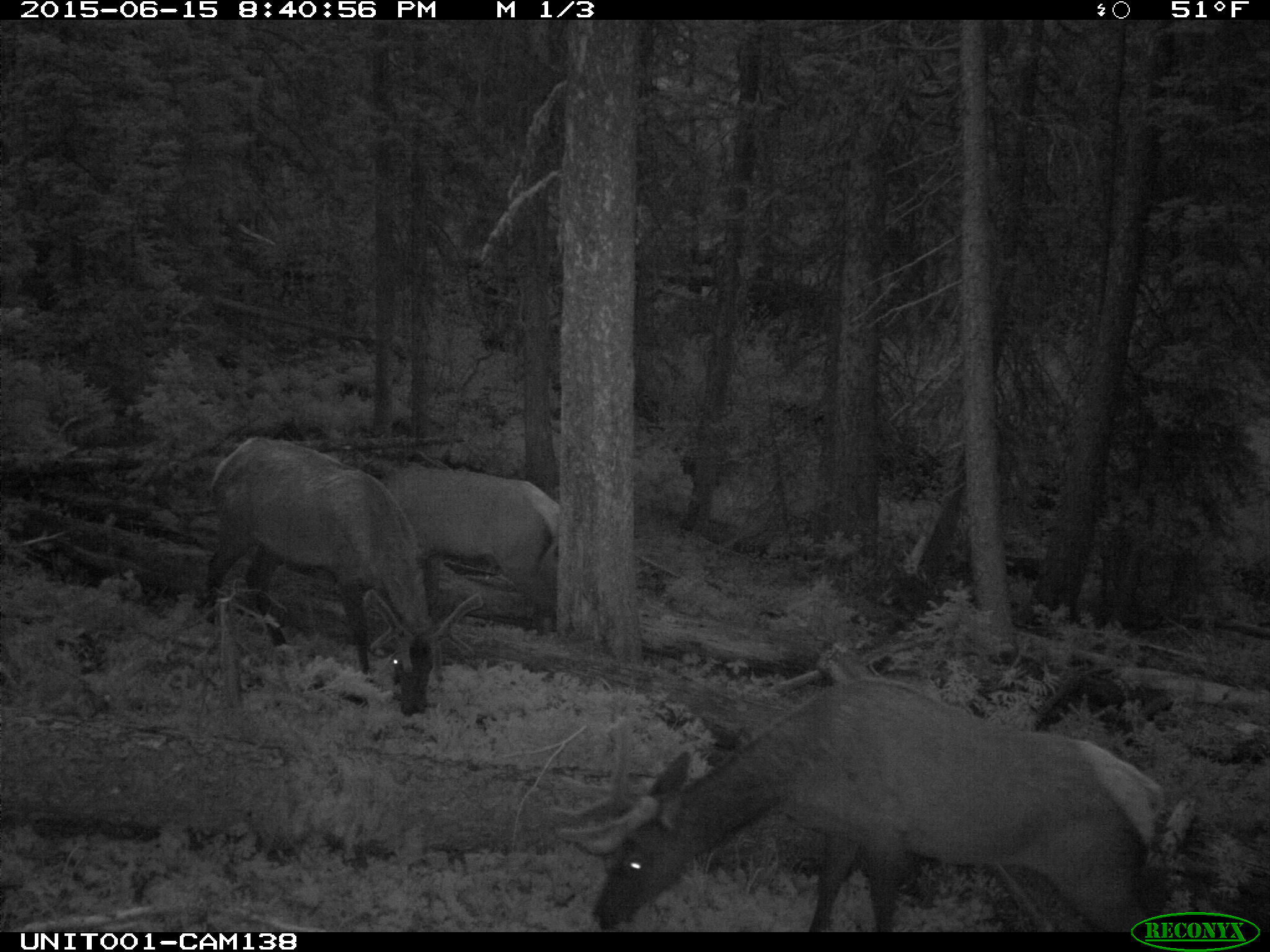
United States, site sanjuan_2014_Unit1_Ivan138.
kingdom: Animalia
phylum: Chordata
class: Mammalia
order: Artiodactyla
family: Cervidae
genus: Cervus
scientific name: Cervus elaphus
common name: red deer